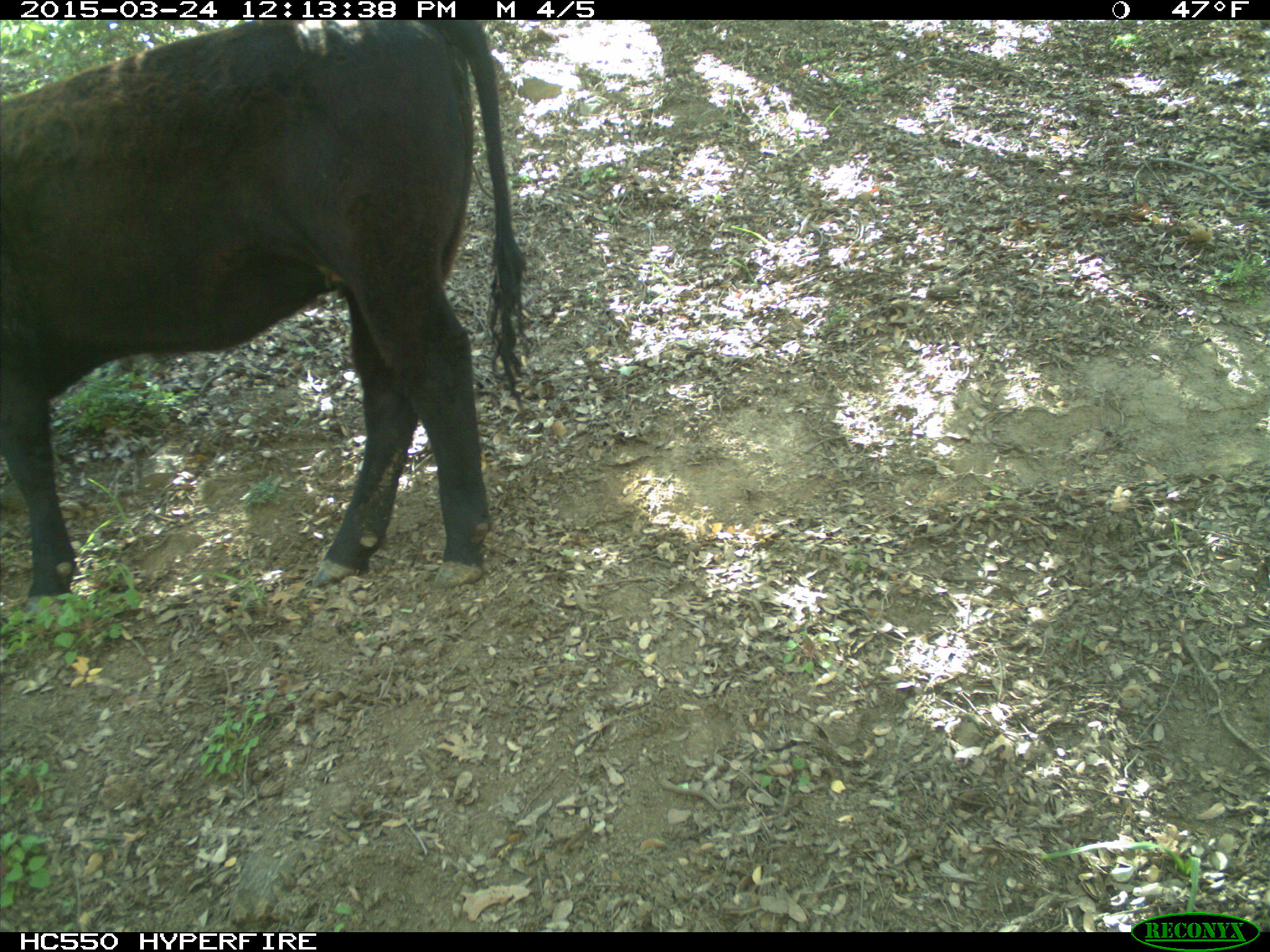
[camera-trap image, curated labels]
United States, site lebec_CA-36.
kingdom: Animalia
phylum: Chordata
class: Mammalia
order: Artiodactyla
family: Bovidae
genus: Bos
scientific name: Bos taurus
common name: domestic cow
Bos taurus (domestic cow).